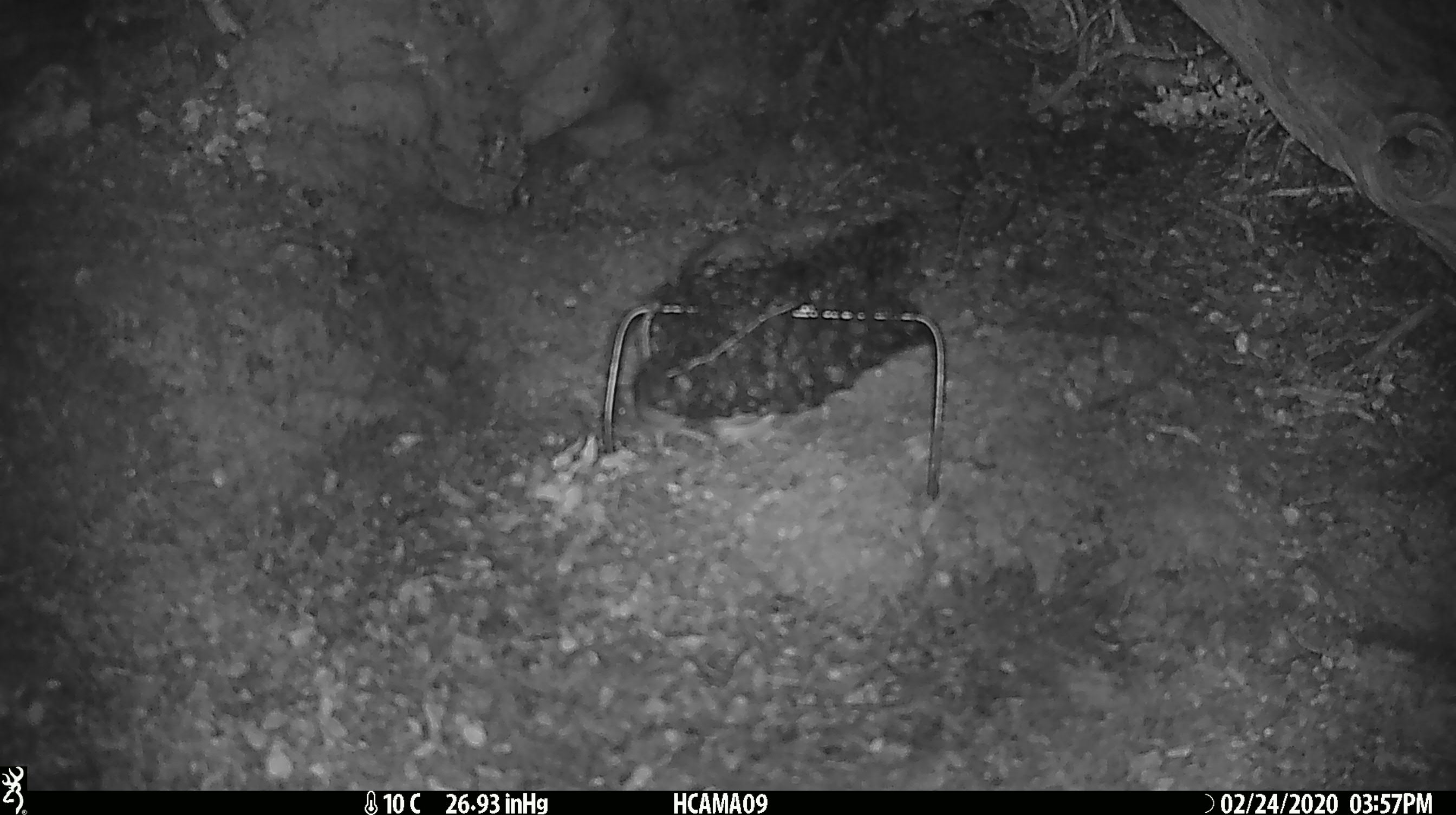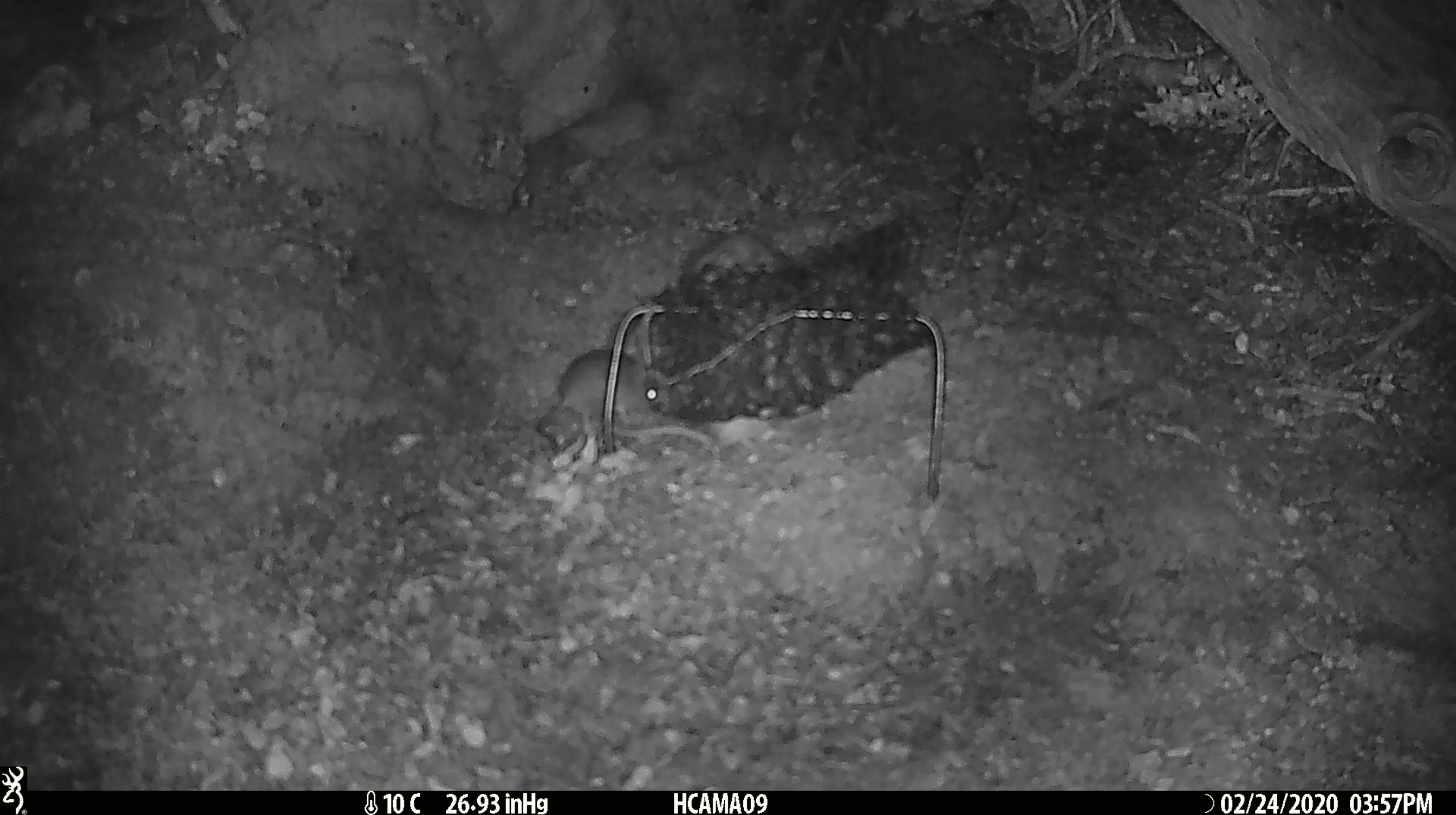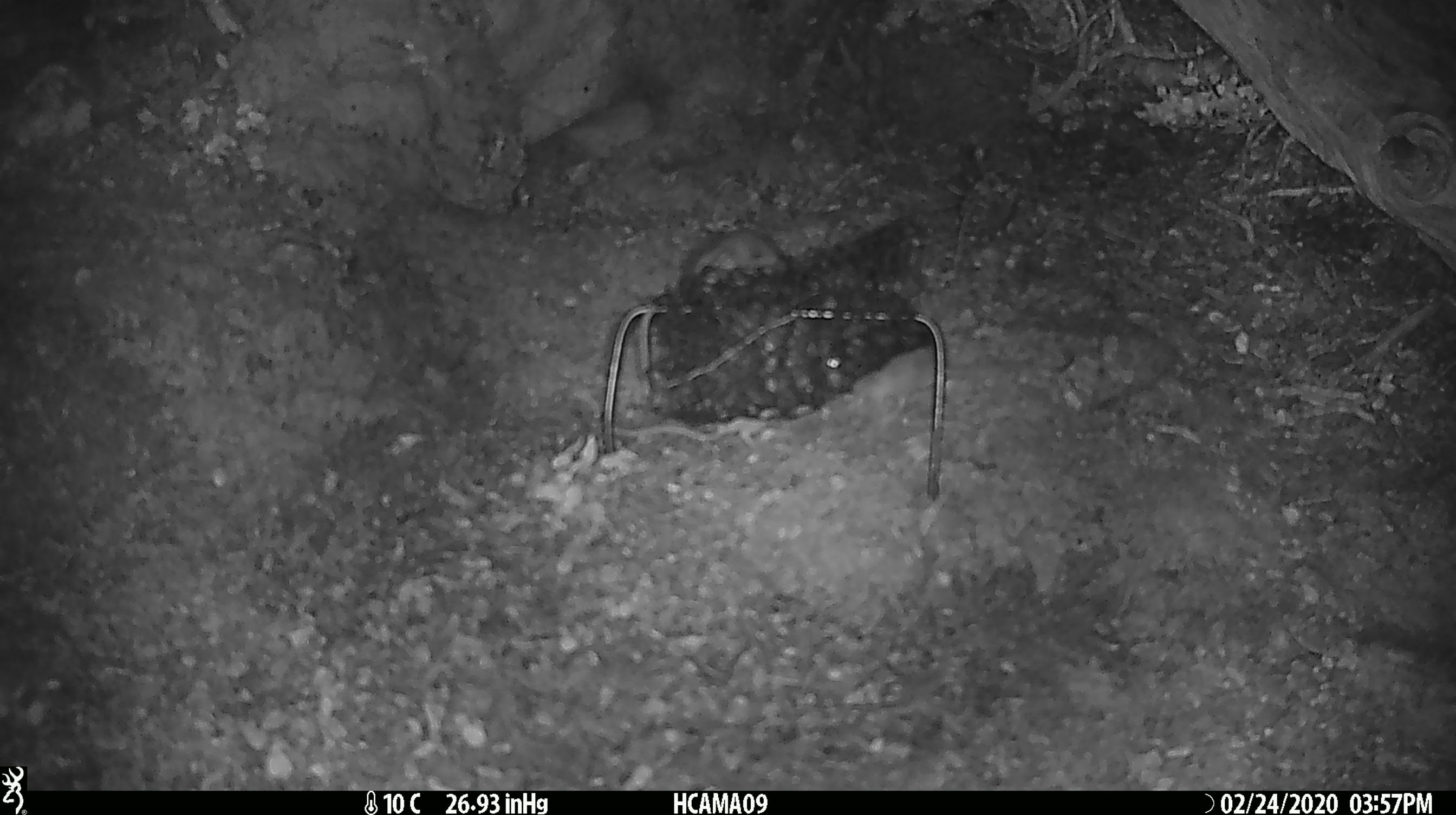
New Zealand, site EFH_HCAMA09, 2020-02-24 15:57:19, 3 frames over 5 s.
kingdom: Animalia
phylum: Chordata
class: Mammalia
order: Rodentia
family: Muridae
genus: Mus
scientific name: Mus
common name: mouse